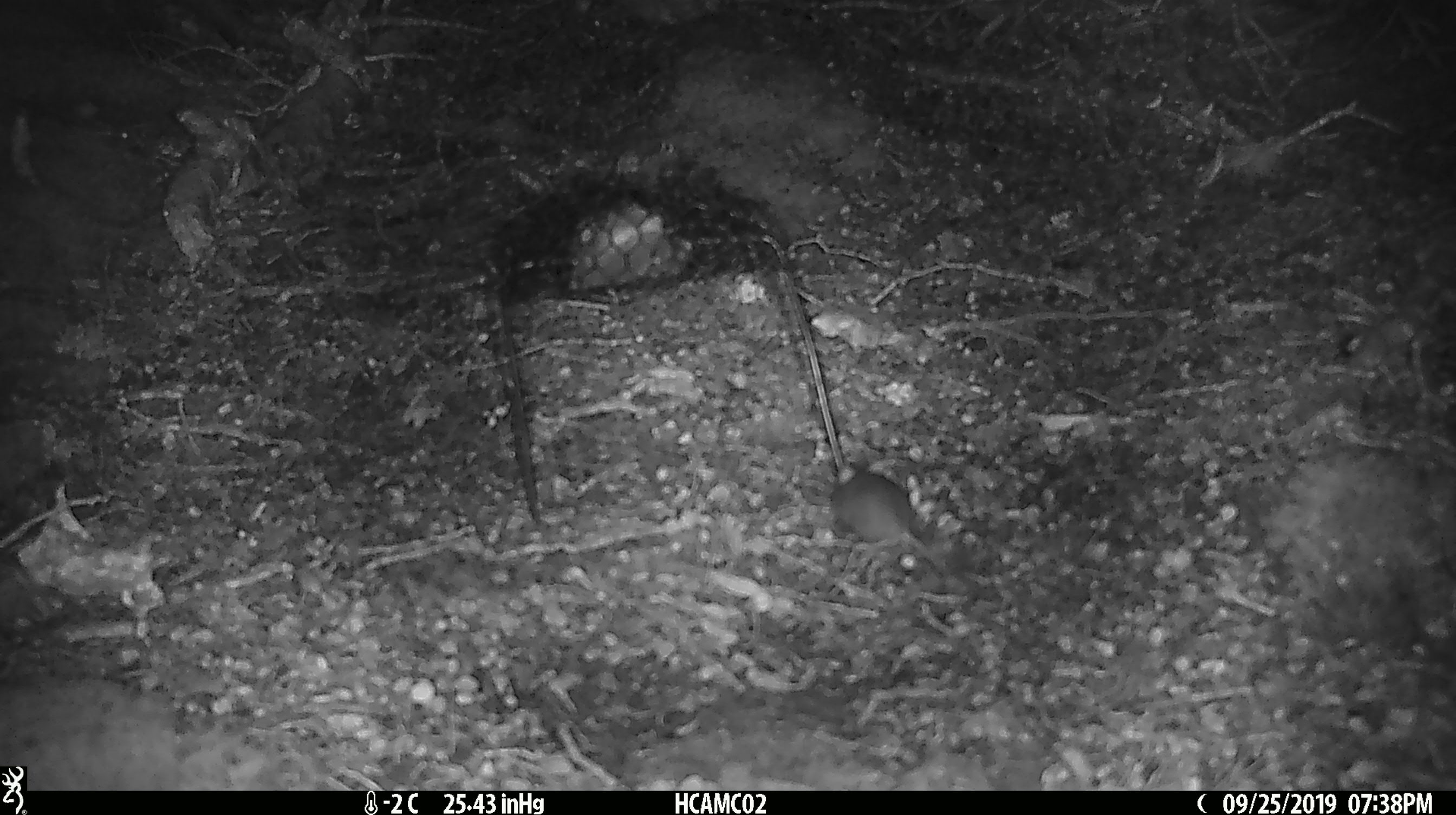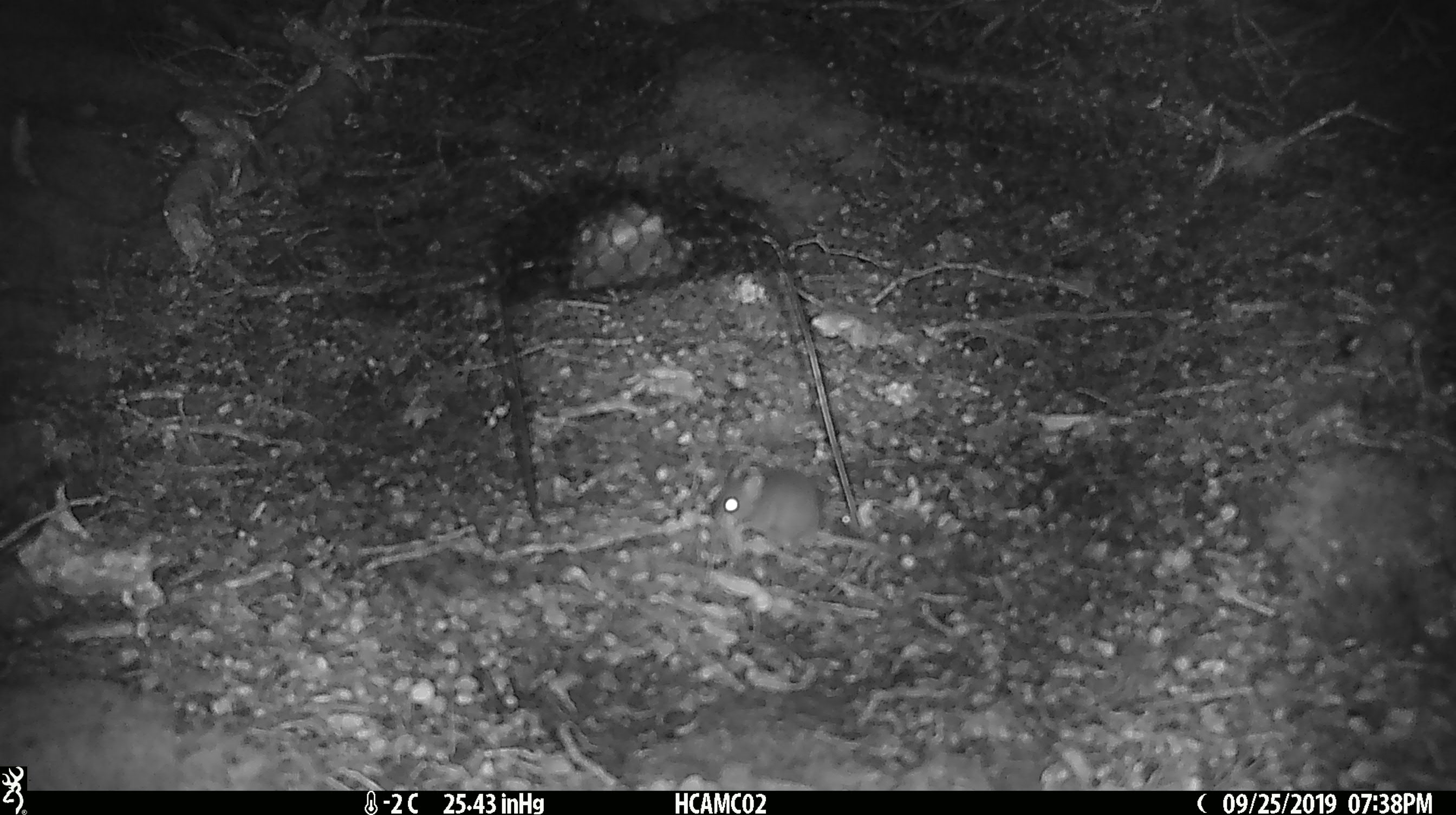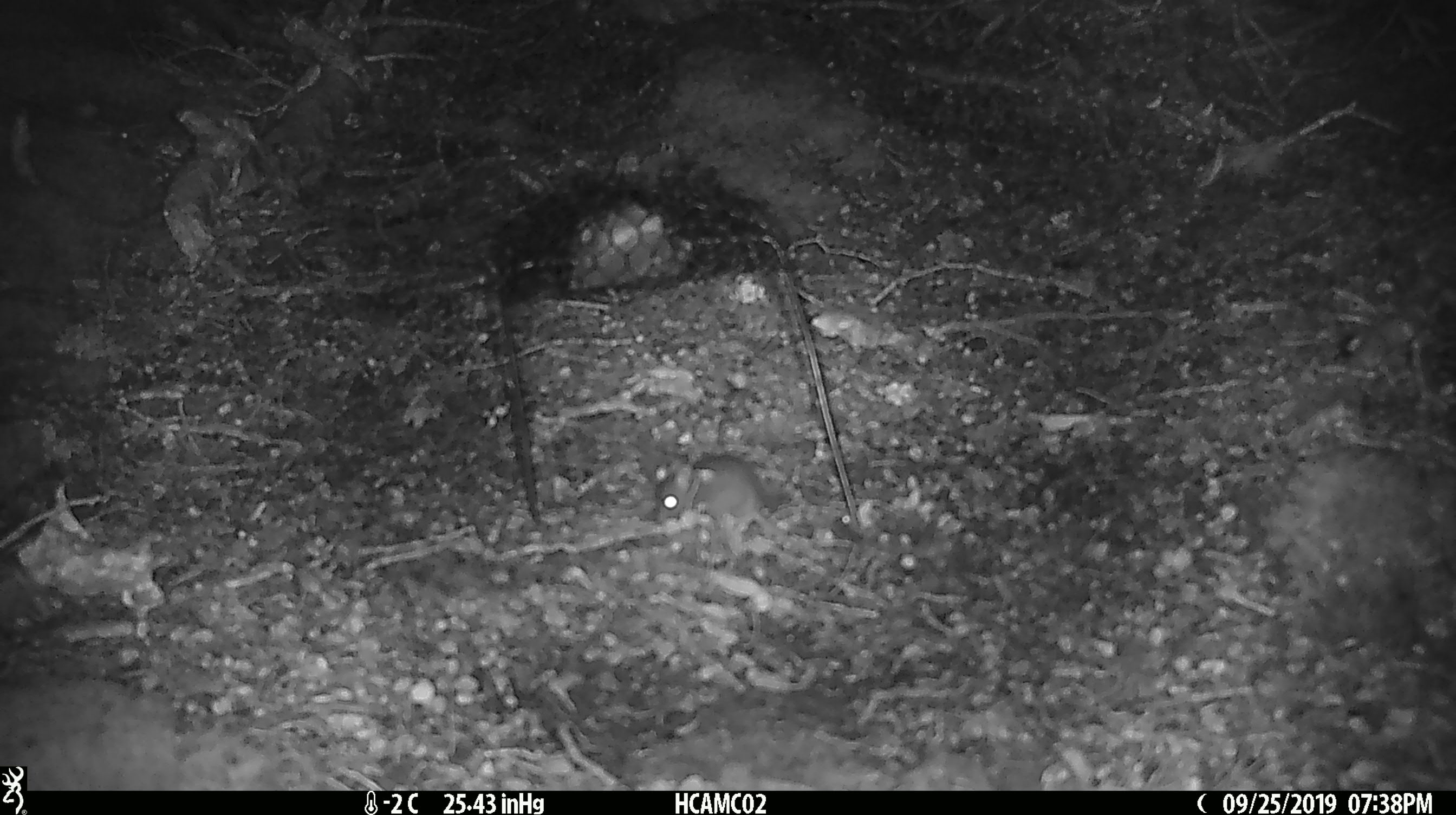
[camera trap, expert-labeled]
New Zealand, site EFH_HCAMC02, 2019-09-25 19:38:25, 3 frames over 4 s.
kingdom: Animalia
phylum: Chordata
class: Mammalia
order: Rodentia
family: Muridae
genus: Mus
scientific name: Mus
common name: mouse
Mouse (Mus).